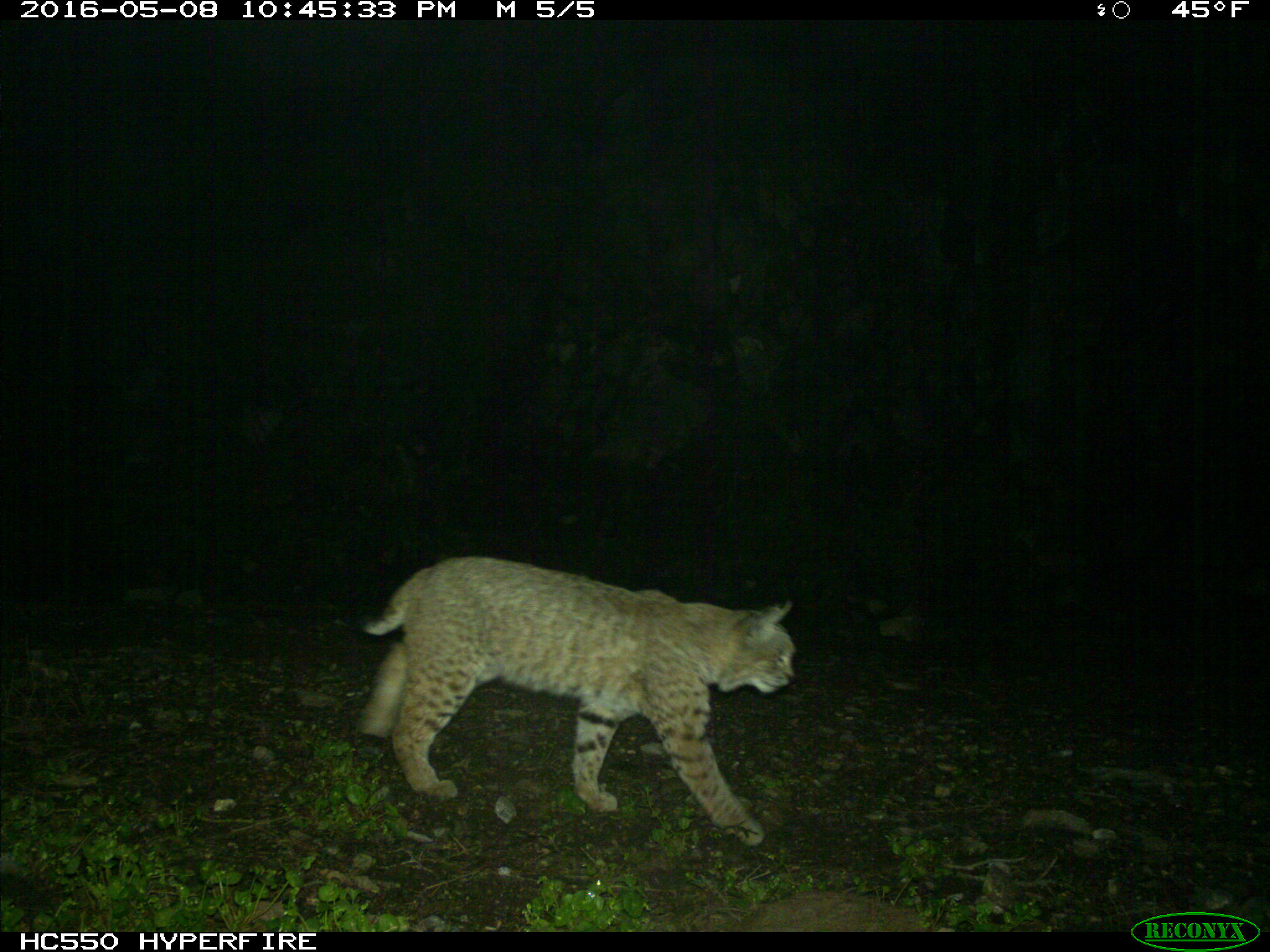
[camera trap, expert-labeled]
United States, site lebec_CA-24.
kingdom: Animalia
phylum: Chordata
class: Mammalia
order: Carnivora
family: Felidae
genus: Lynx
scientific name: Lynx rufus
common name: bobcat